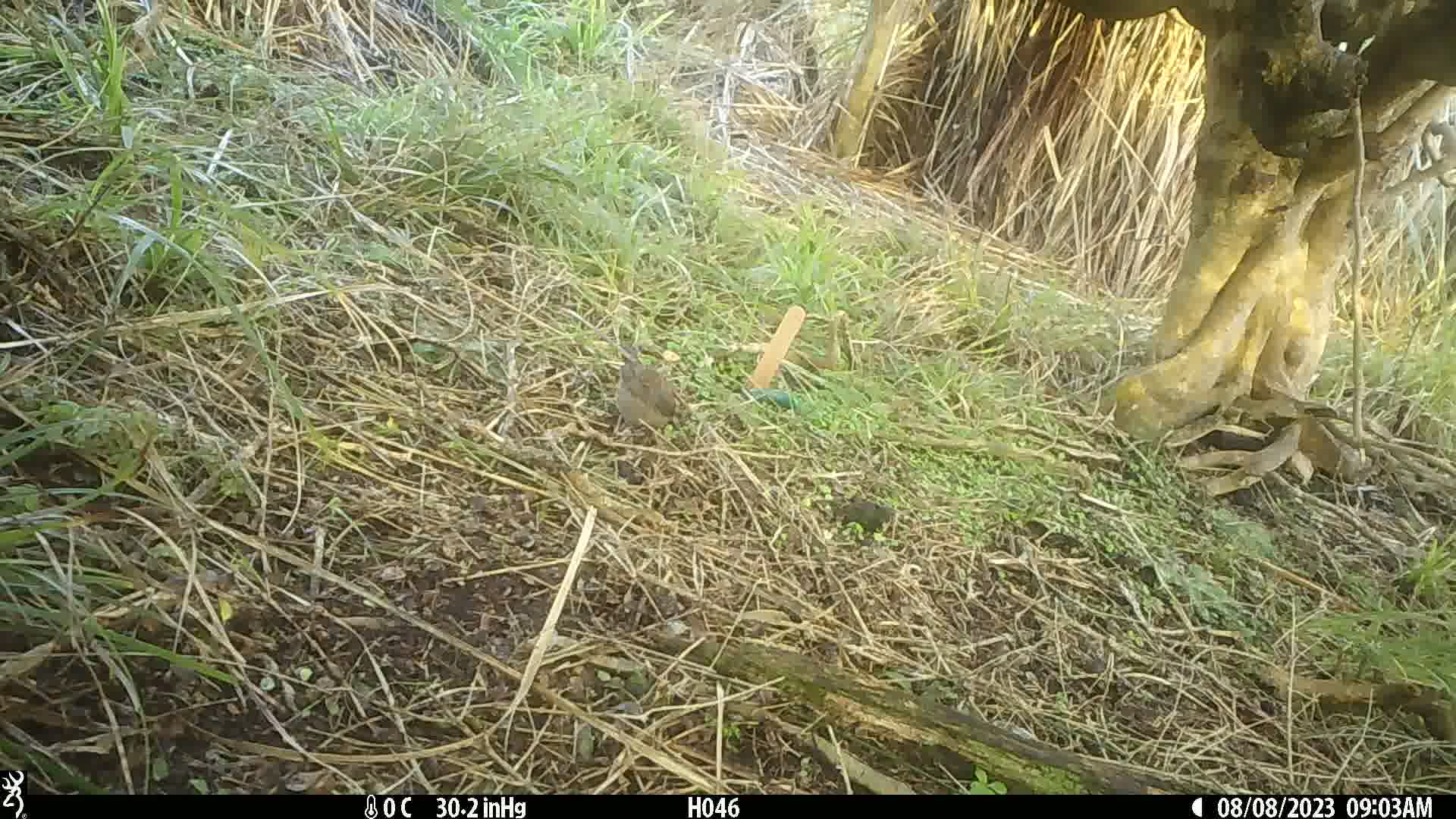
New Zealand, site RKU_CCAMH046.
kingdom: Animalia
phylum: Chordata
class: Aves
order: Passeriformes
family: Prunellidae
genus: Prunella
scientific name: Prunella modularis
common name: dunnock